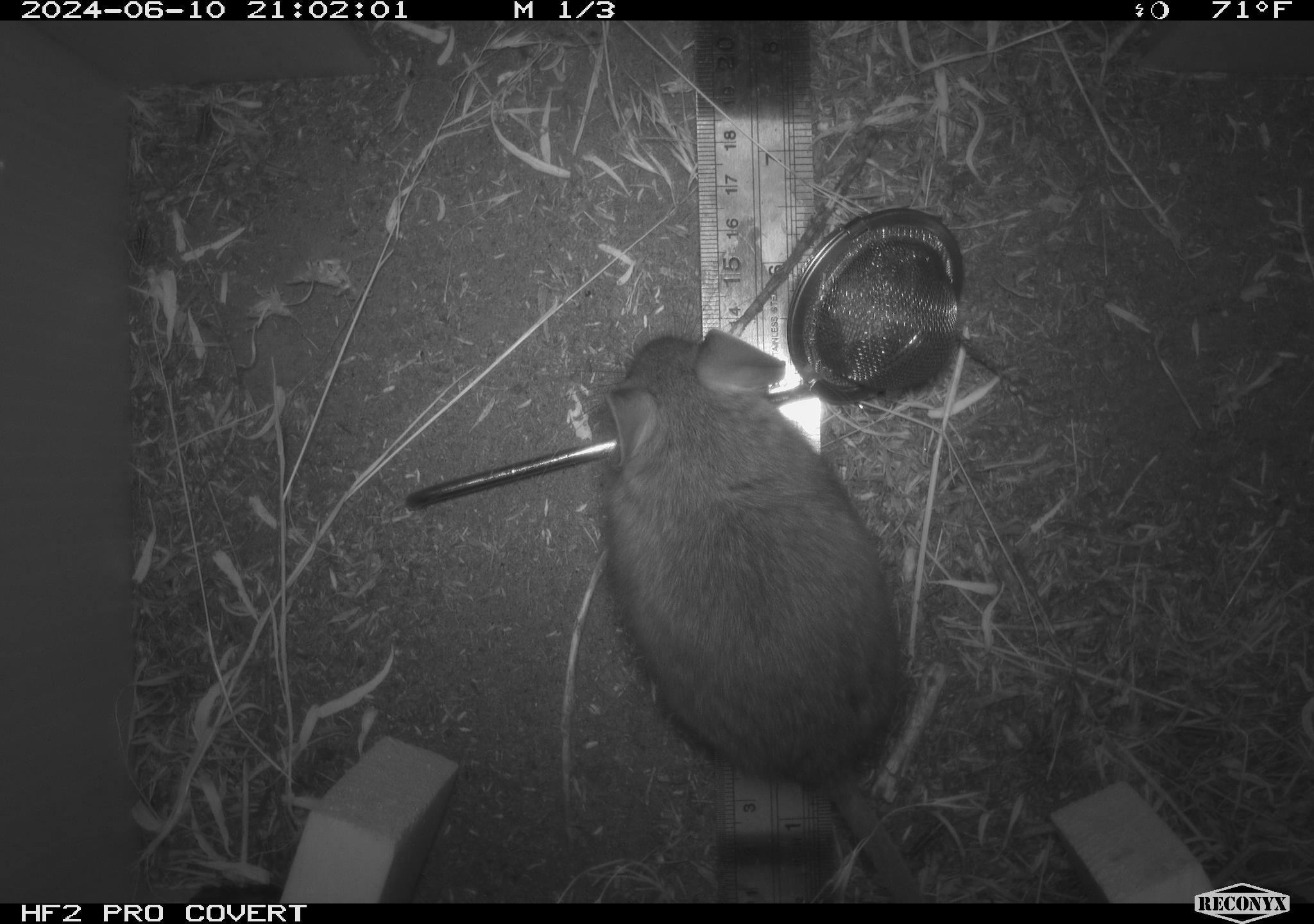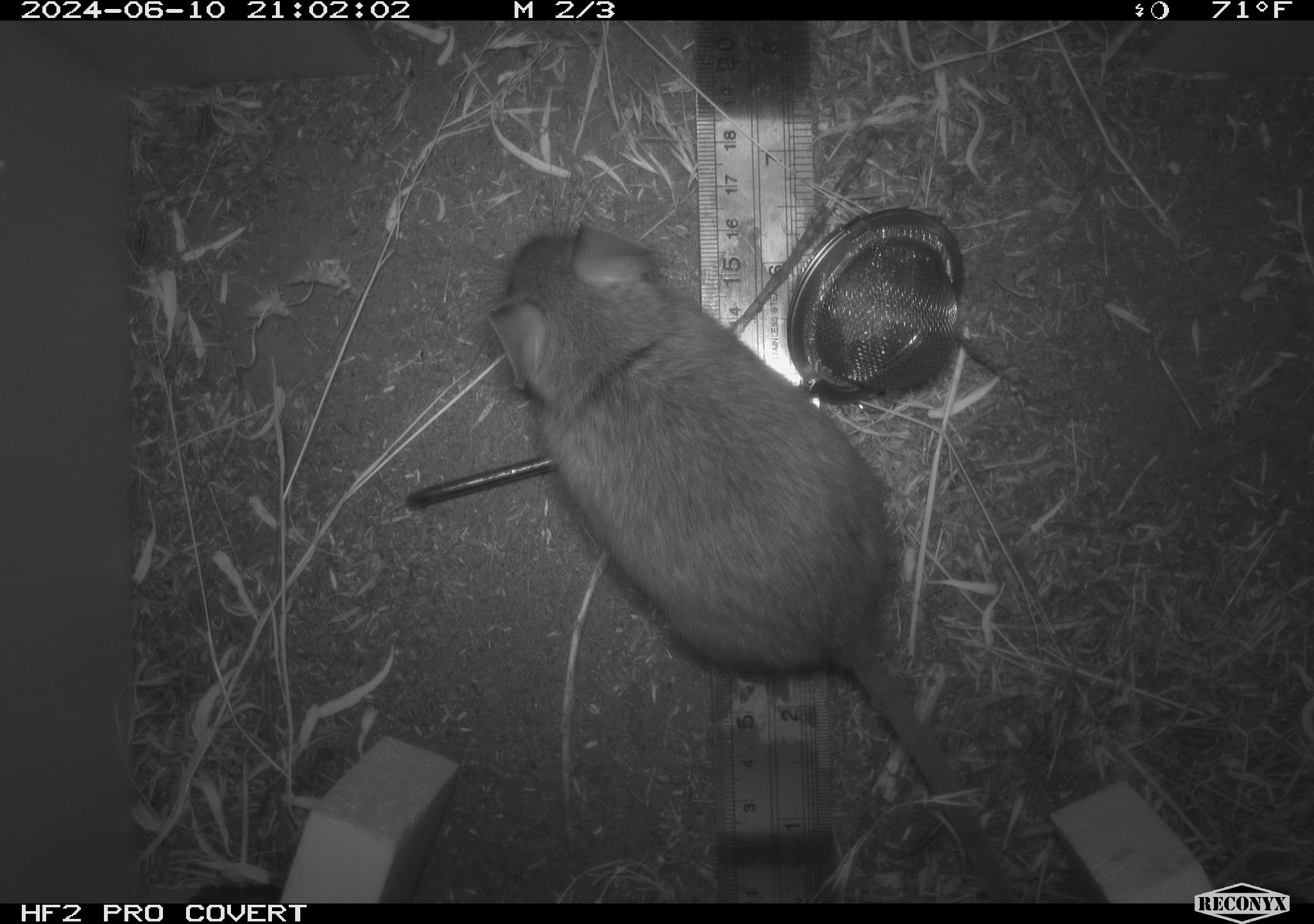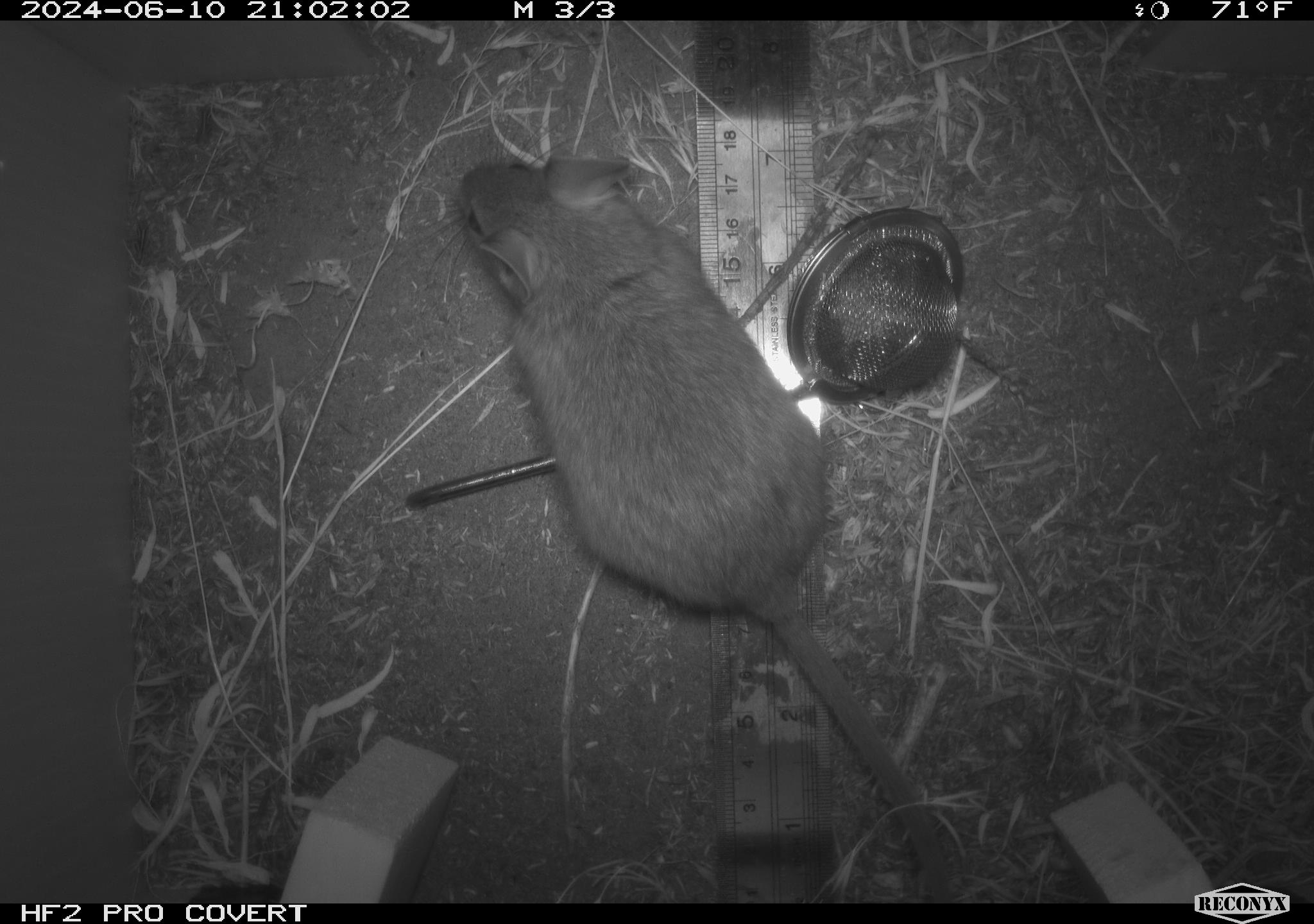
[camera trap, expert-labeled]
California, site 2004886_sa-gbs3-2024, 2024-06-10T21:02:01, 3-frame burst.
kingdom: Animalia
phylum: Chordata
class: Mammalia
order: Rodentia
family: Cricetidae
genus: Neotoma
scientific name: Neotoma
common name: pack rat or woodrat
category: neotoma species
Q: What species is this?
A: Neotoma species (pack rat or woodrat) (Neotoma).